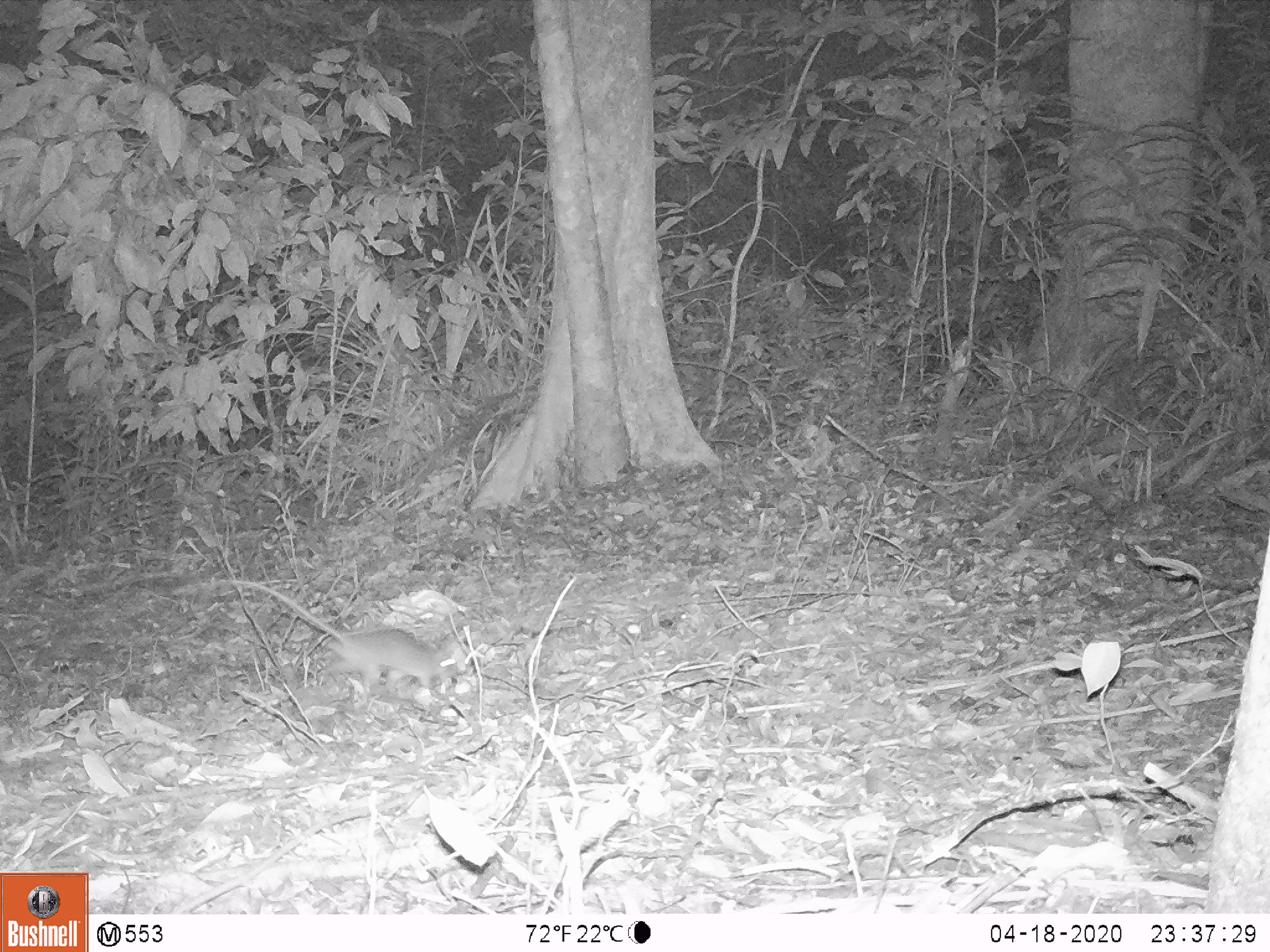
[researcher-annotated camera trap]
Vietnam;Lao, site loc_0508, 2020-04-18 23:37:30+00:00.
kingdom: Animalia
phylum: Chordata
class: Mammalia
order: Rodentia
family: Muridae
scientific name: Muridae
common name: old-world mice and rats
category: unidentified murid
Unidentified murid (old-world mice and rats) (Muridae). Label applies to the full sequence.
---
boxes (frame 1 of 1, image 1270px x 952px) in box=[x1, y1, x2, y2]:
unidentified murid: box=[229, 576, 459, 690]